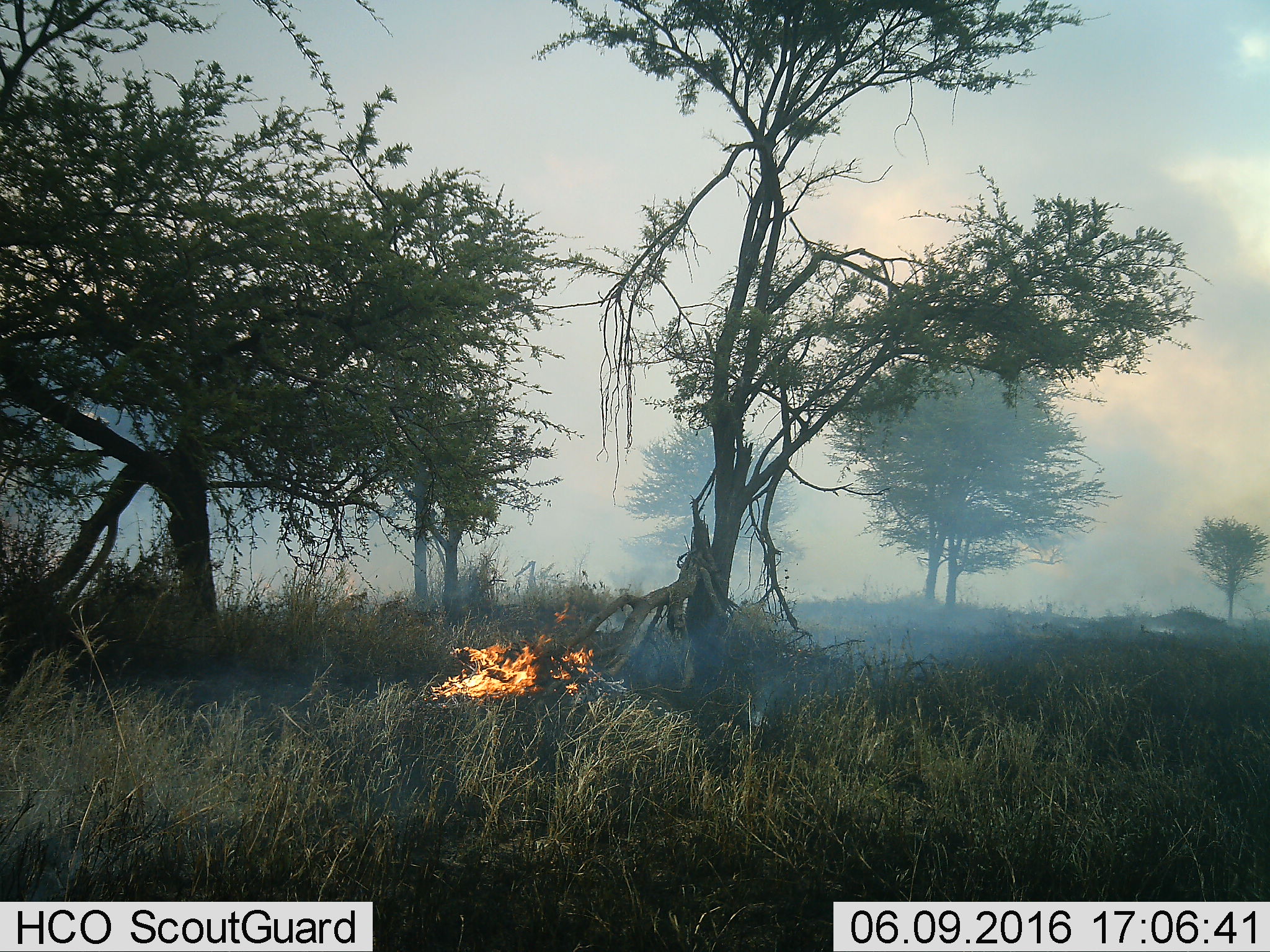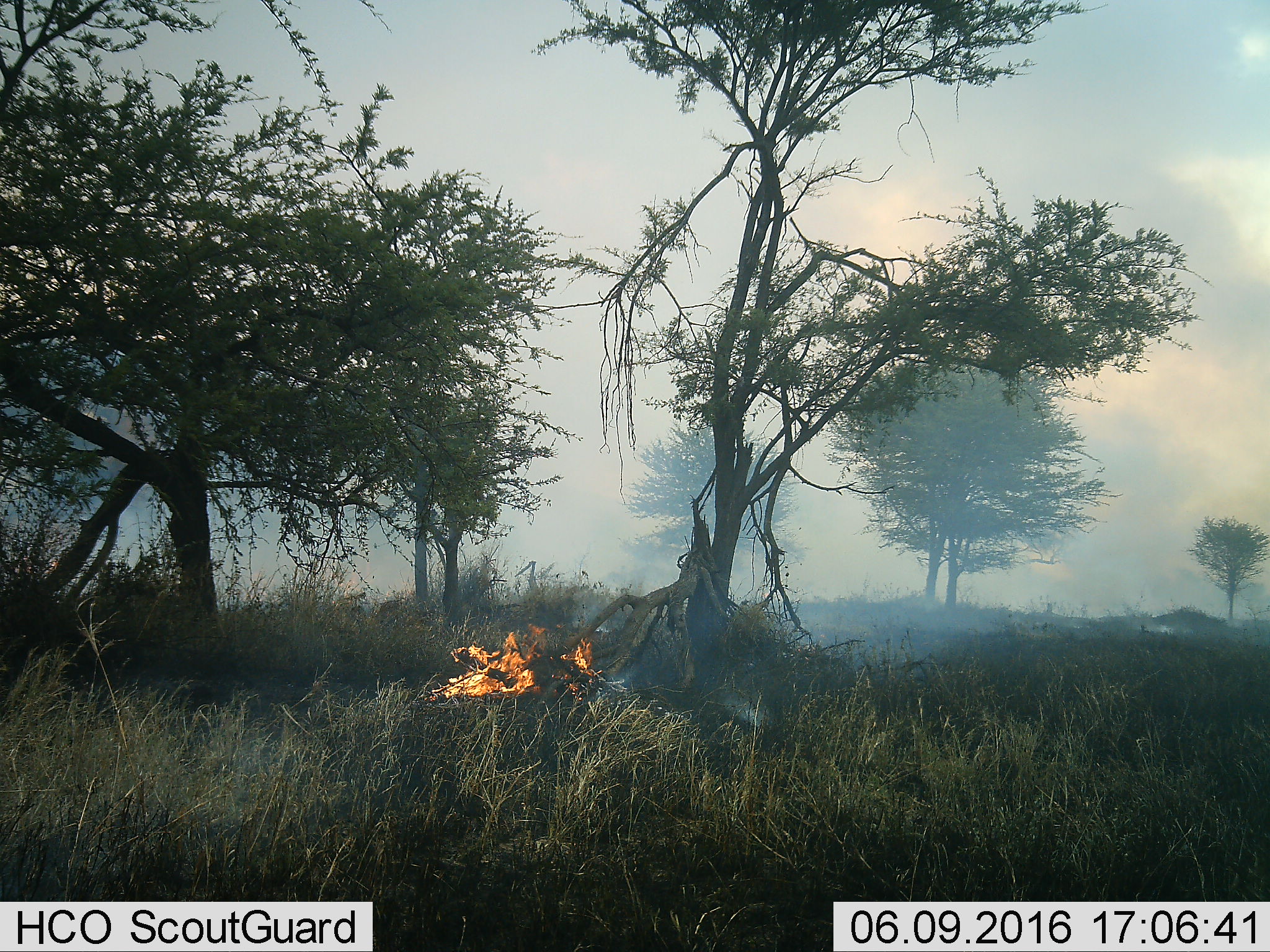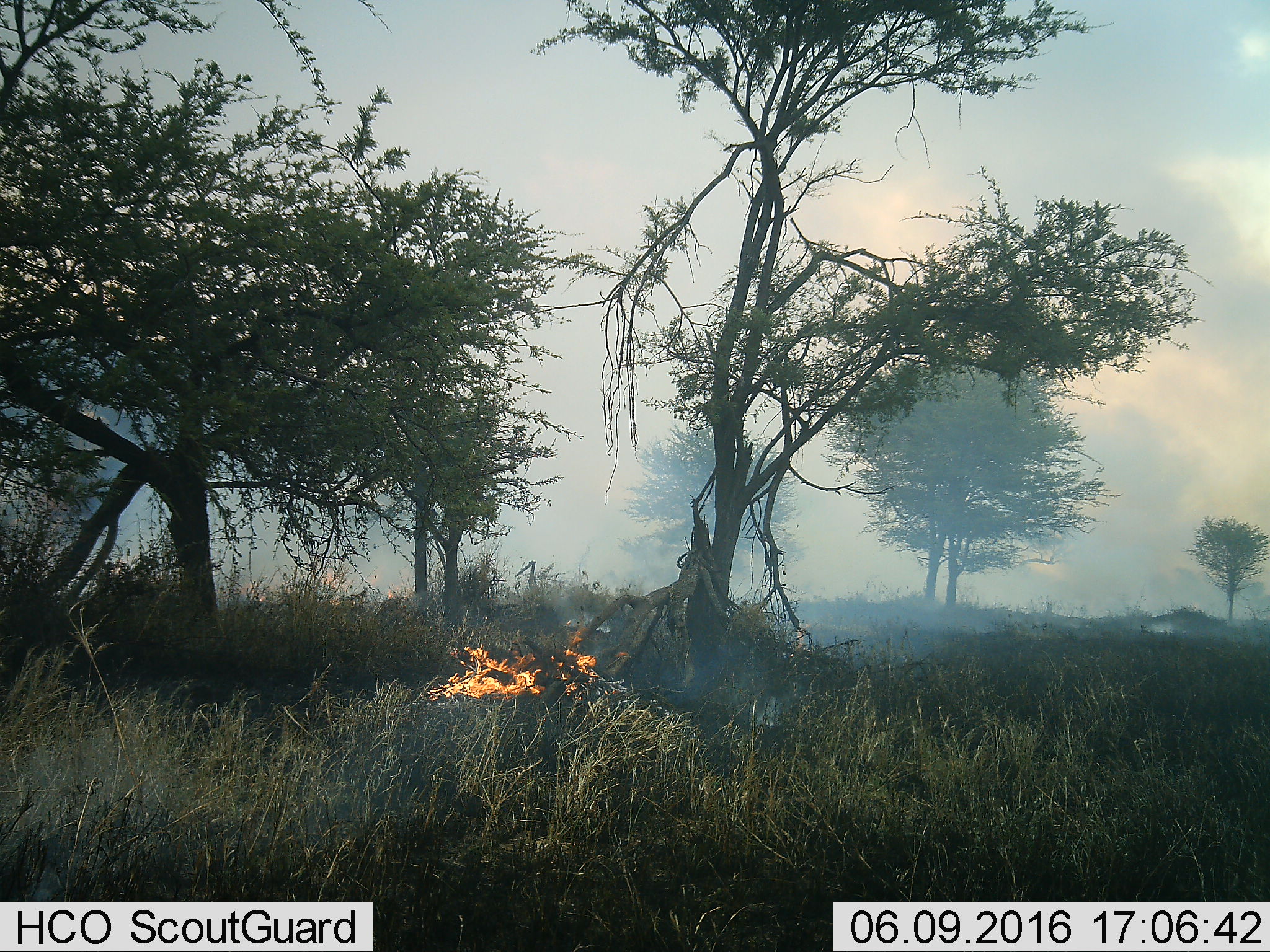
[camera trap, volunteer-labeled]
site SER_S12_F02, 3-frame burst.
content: unidentified animal